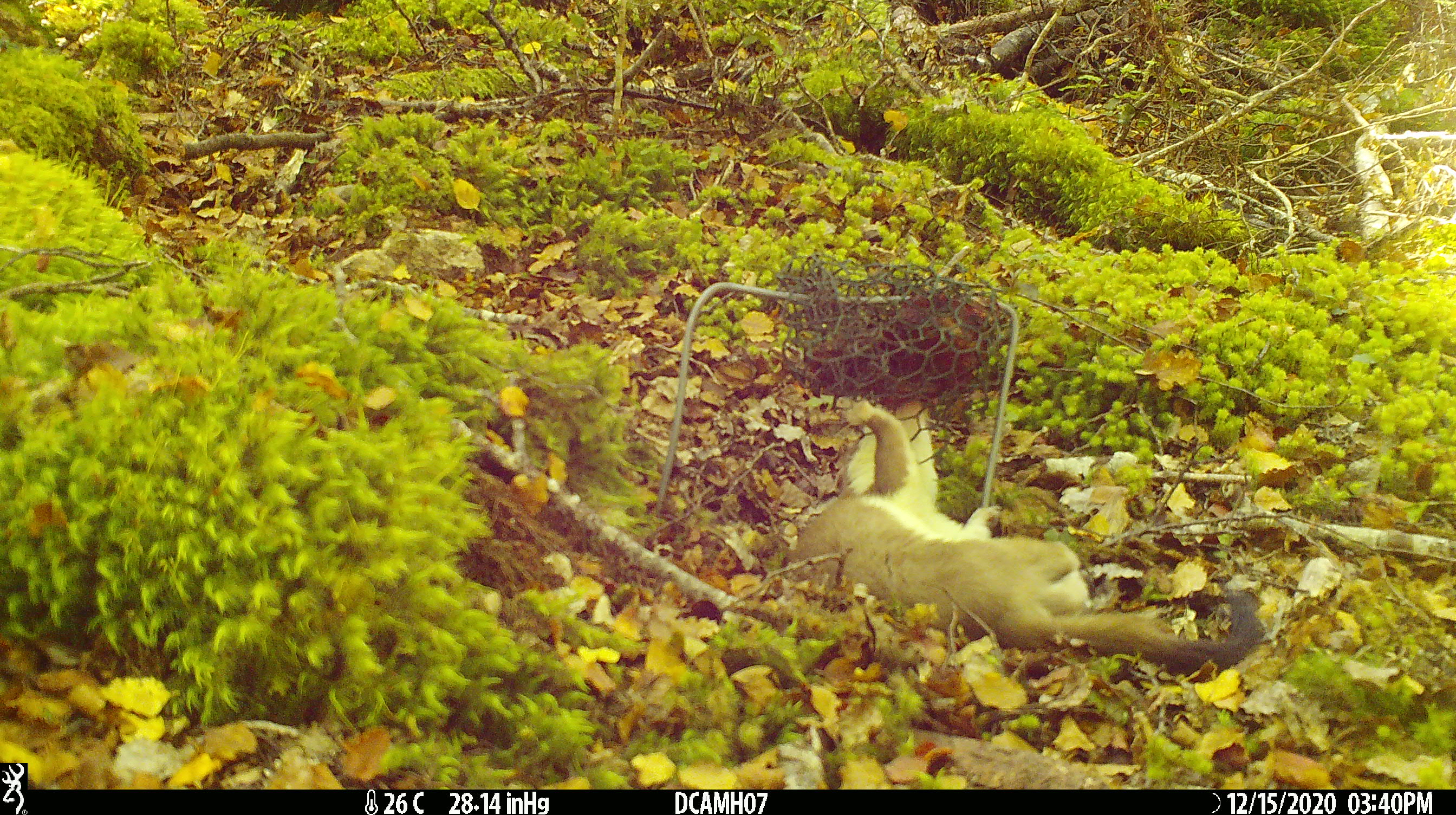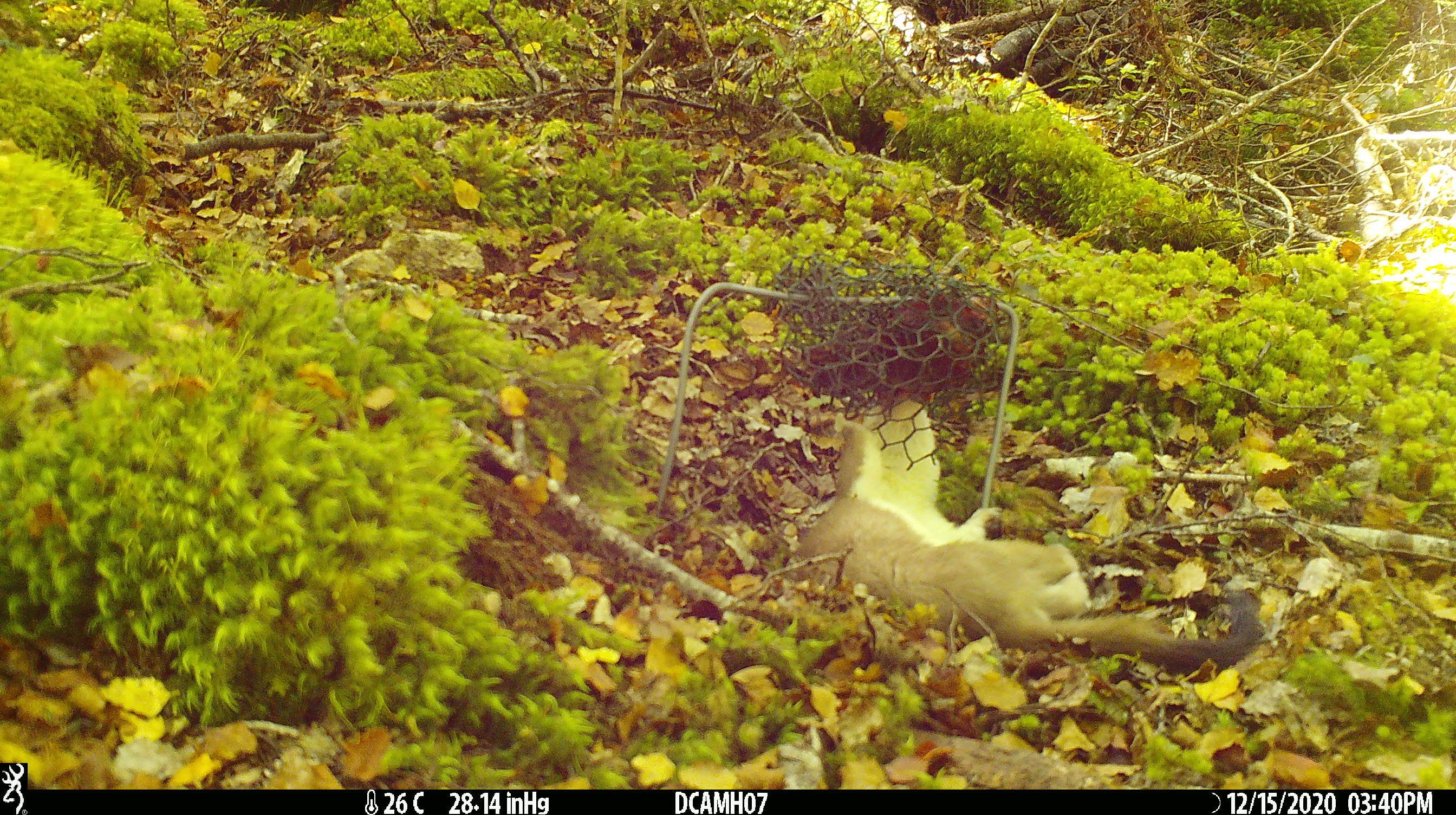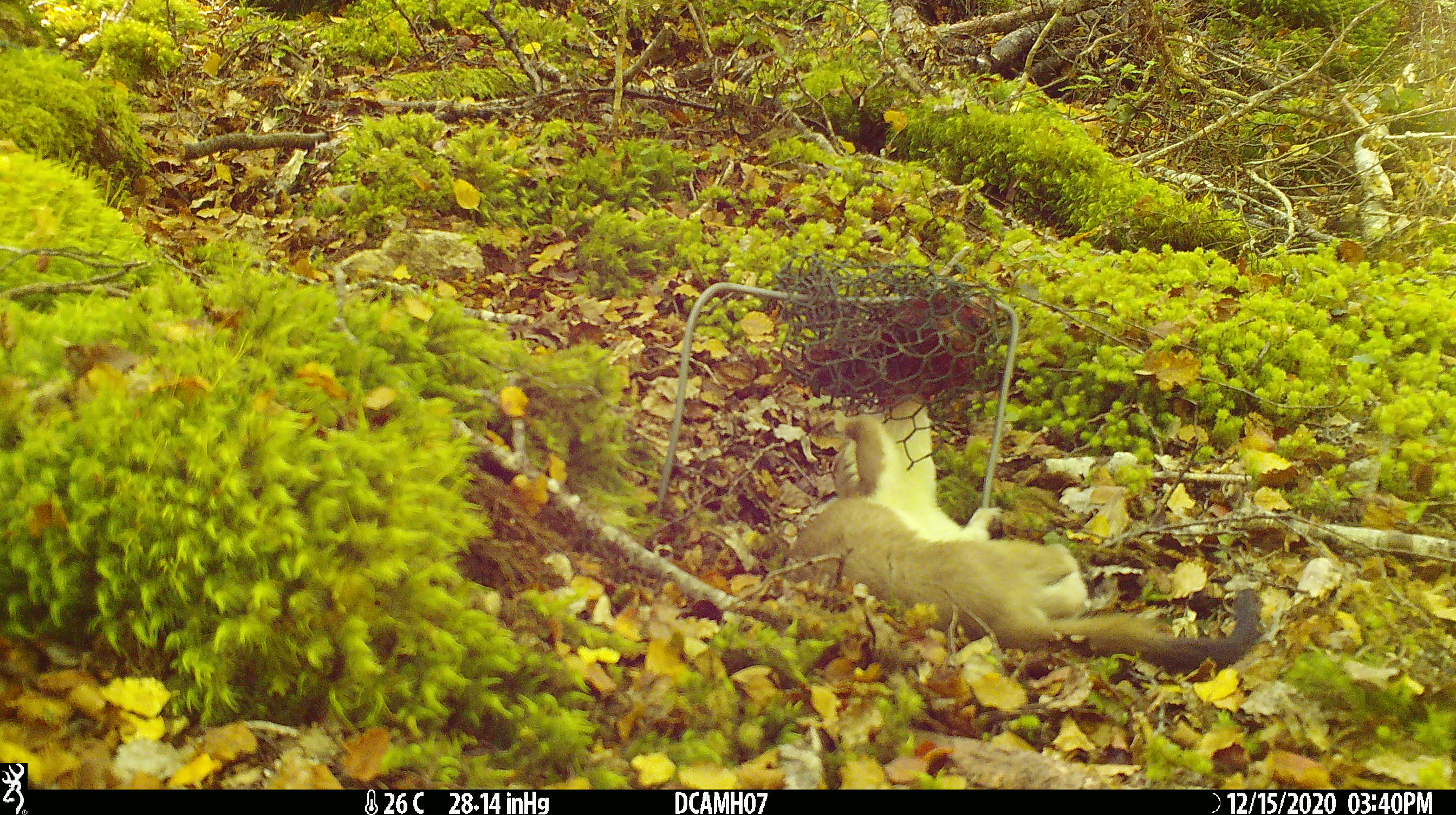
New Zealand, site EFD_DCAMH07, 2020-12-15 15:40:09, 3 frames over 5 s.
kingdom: Animalia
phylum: Chordata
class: Mammalia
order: Carnivora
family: Mustelidae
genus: Mustela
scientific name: Mustela erminea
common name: stoat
Stoat (Mustela erminea).